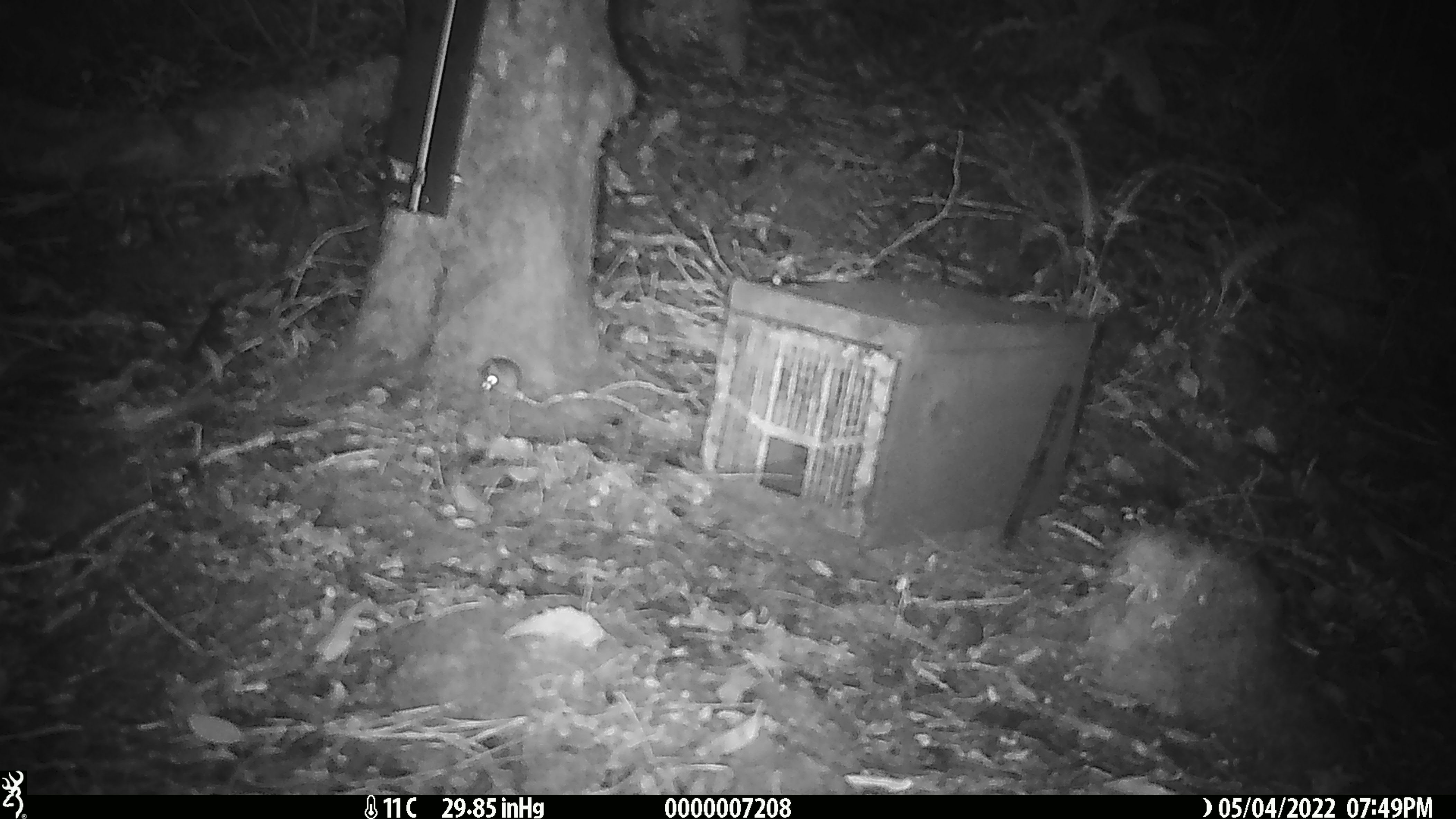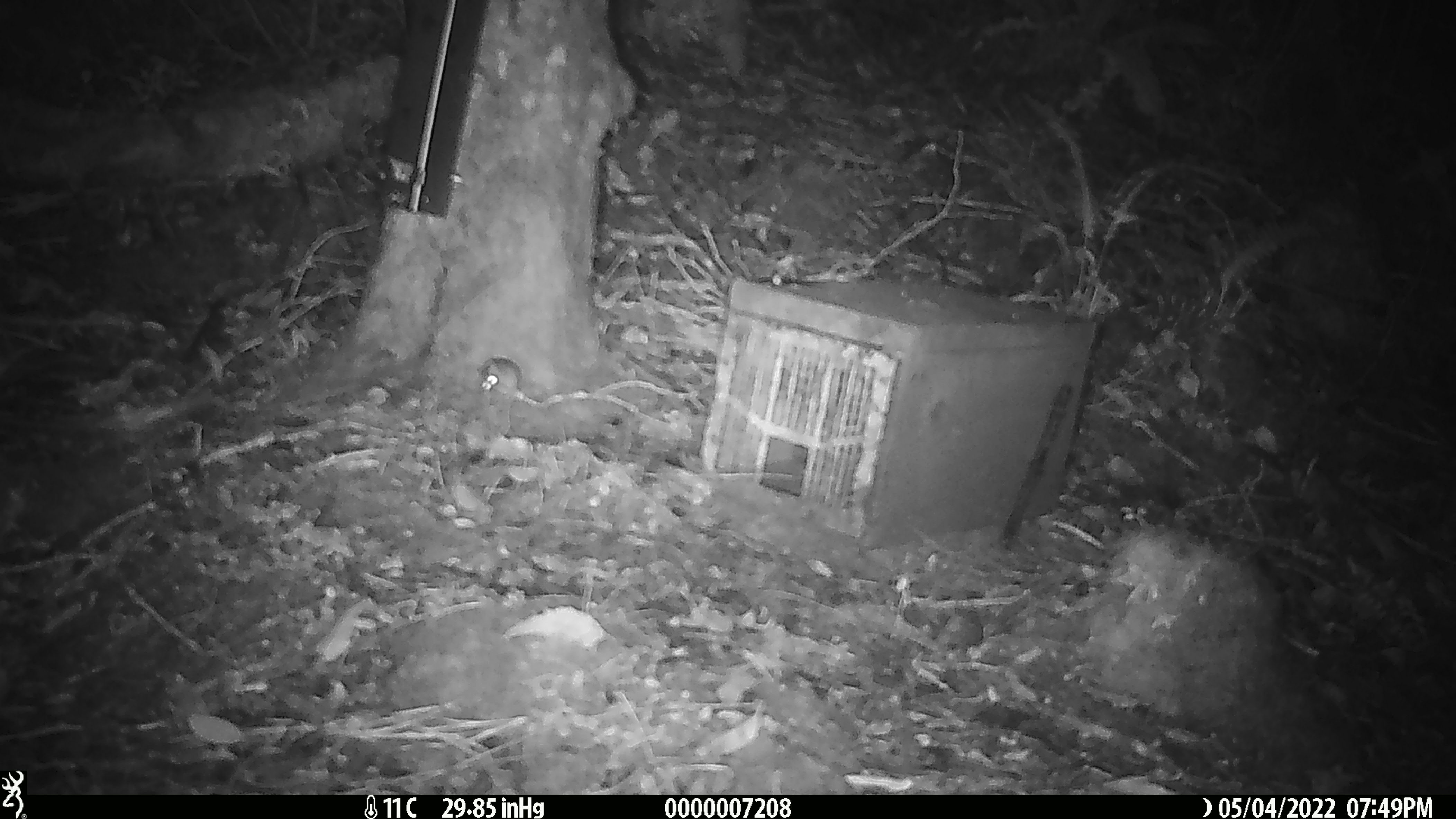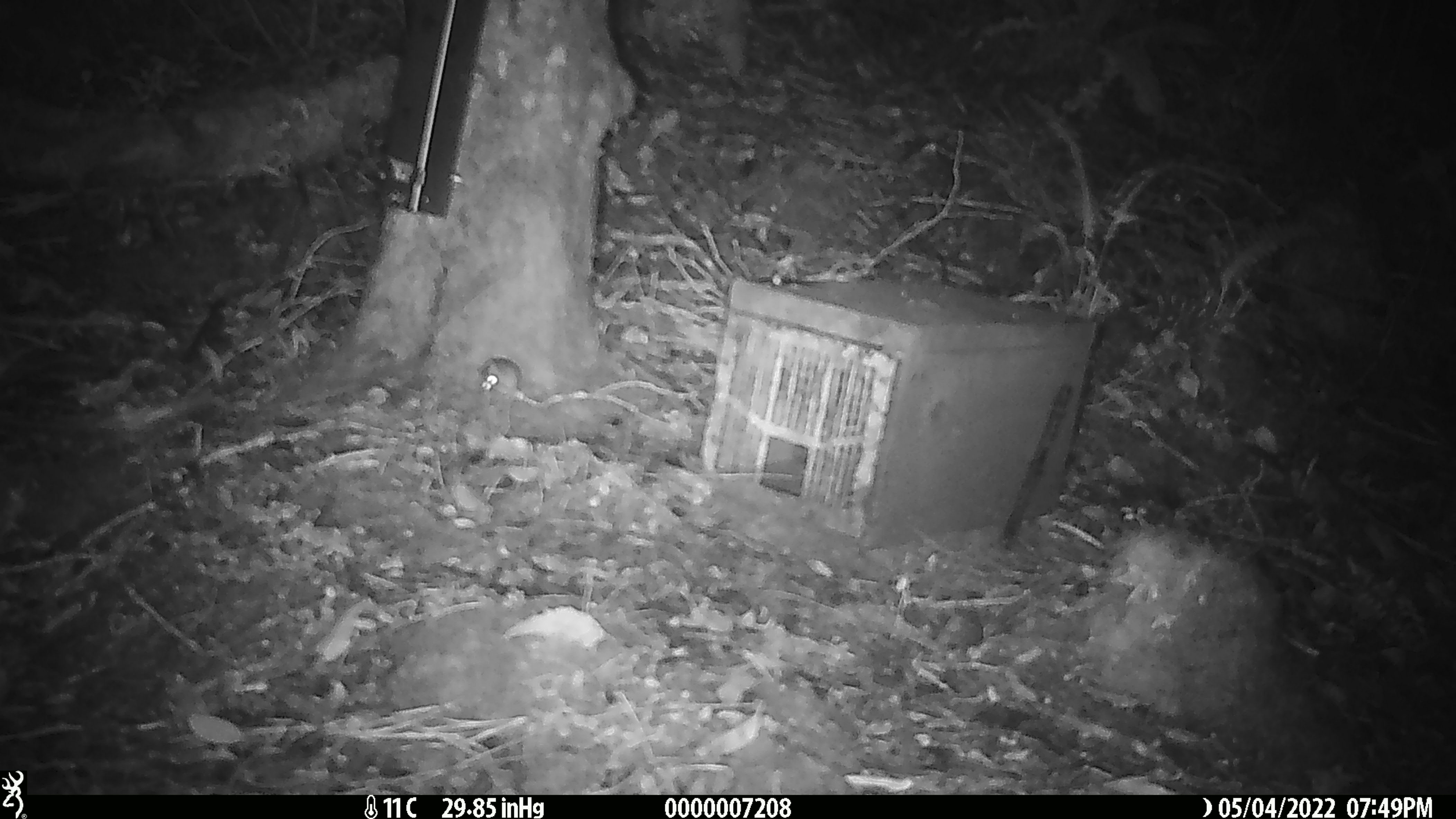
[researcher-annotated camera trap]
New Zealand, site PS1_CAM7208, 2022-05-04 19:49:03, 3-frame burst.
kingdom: Animalia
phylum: Chordata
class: Mammalia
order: Rodentia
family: Muridae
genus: Mus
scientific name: Mus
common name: mouse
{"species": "mouse (Mus)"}